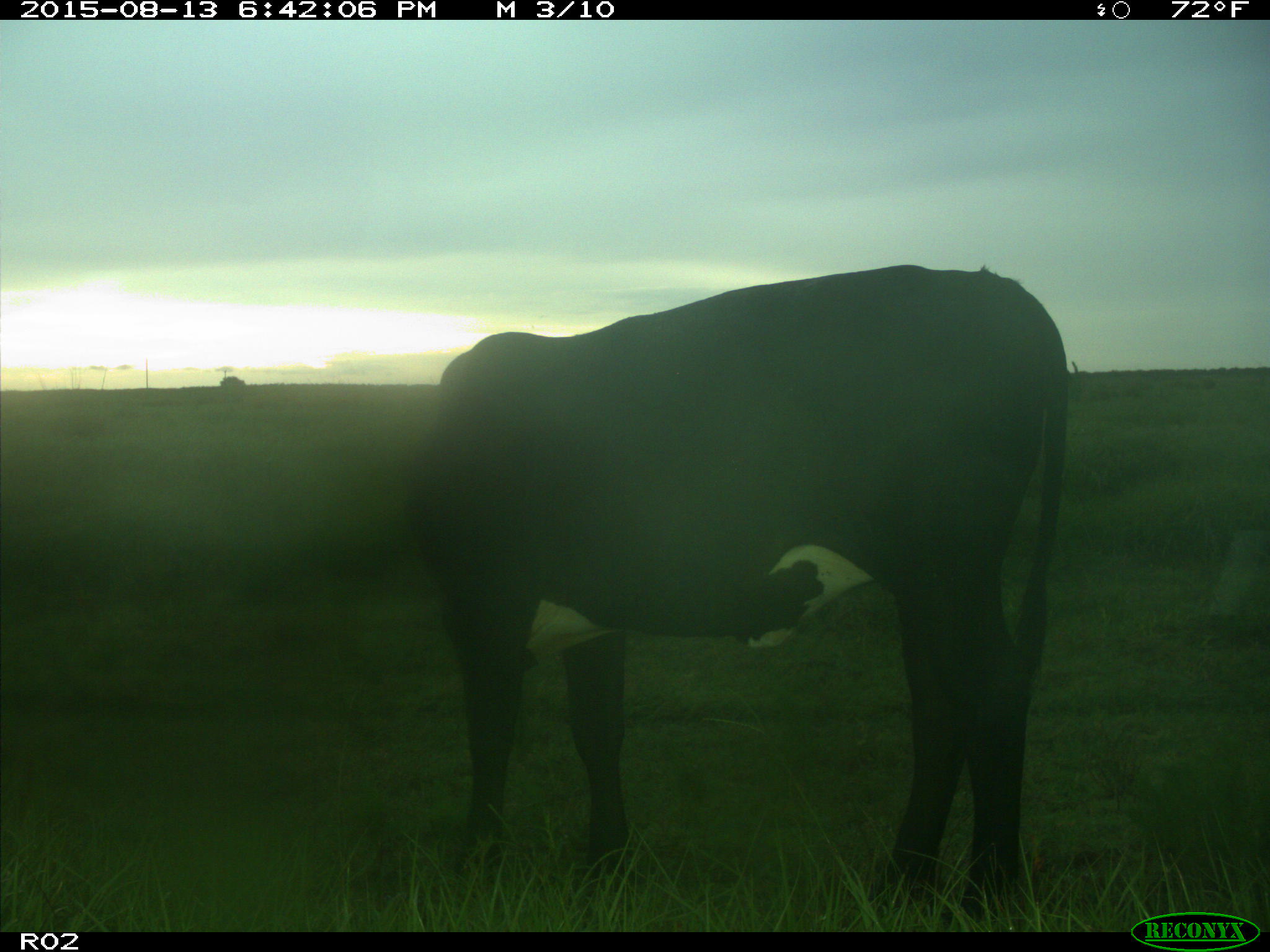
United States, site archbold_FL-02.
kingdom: Animalia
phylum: Chordata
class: Mammalia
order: Artiodactyla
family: Bovidae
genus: Bos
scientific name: Bos taurus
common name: domestic cow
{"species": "Bos taurus (domestic cow)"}